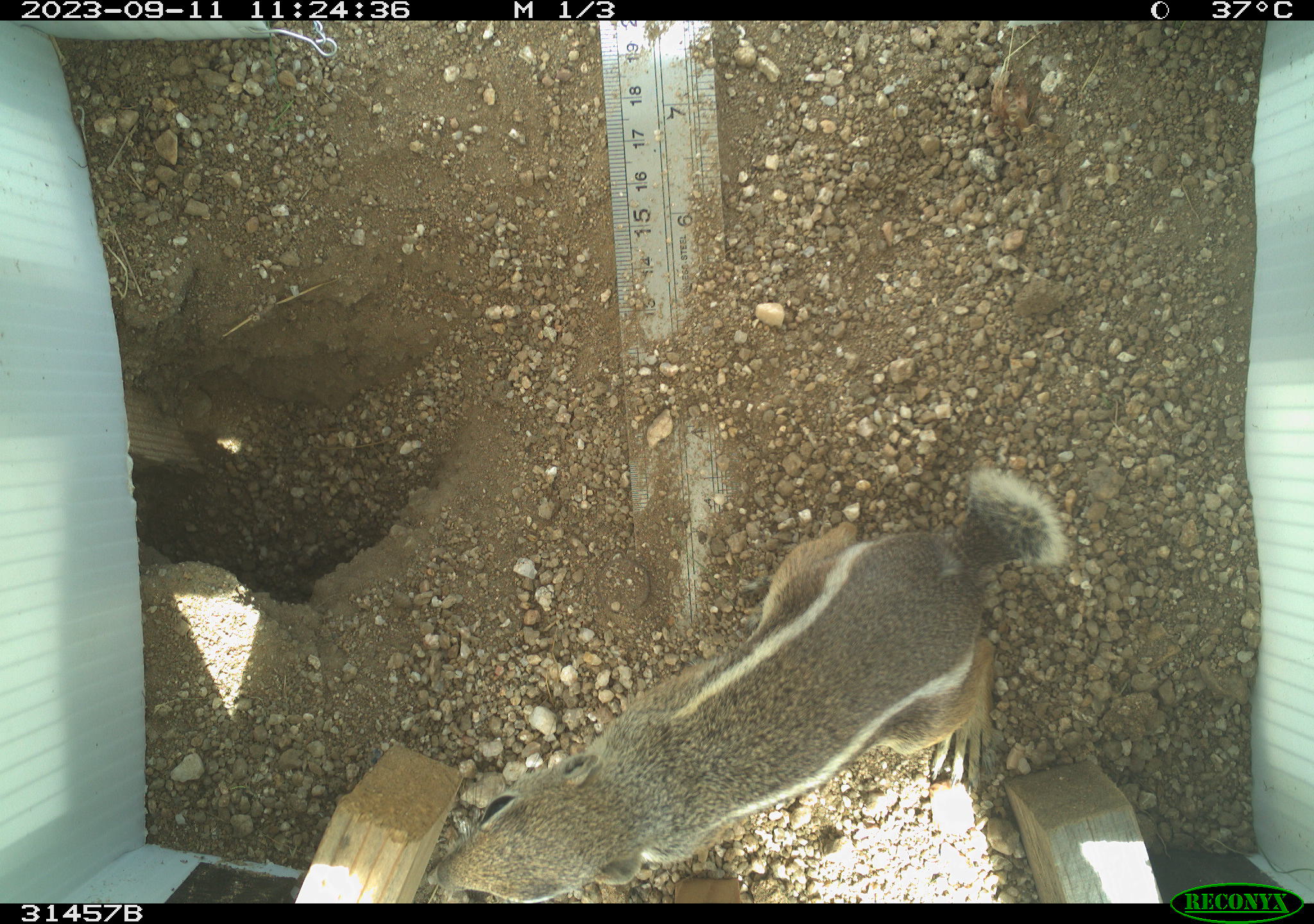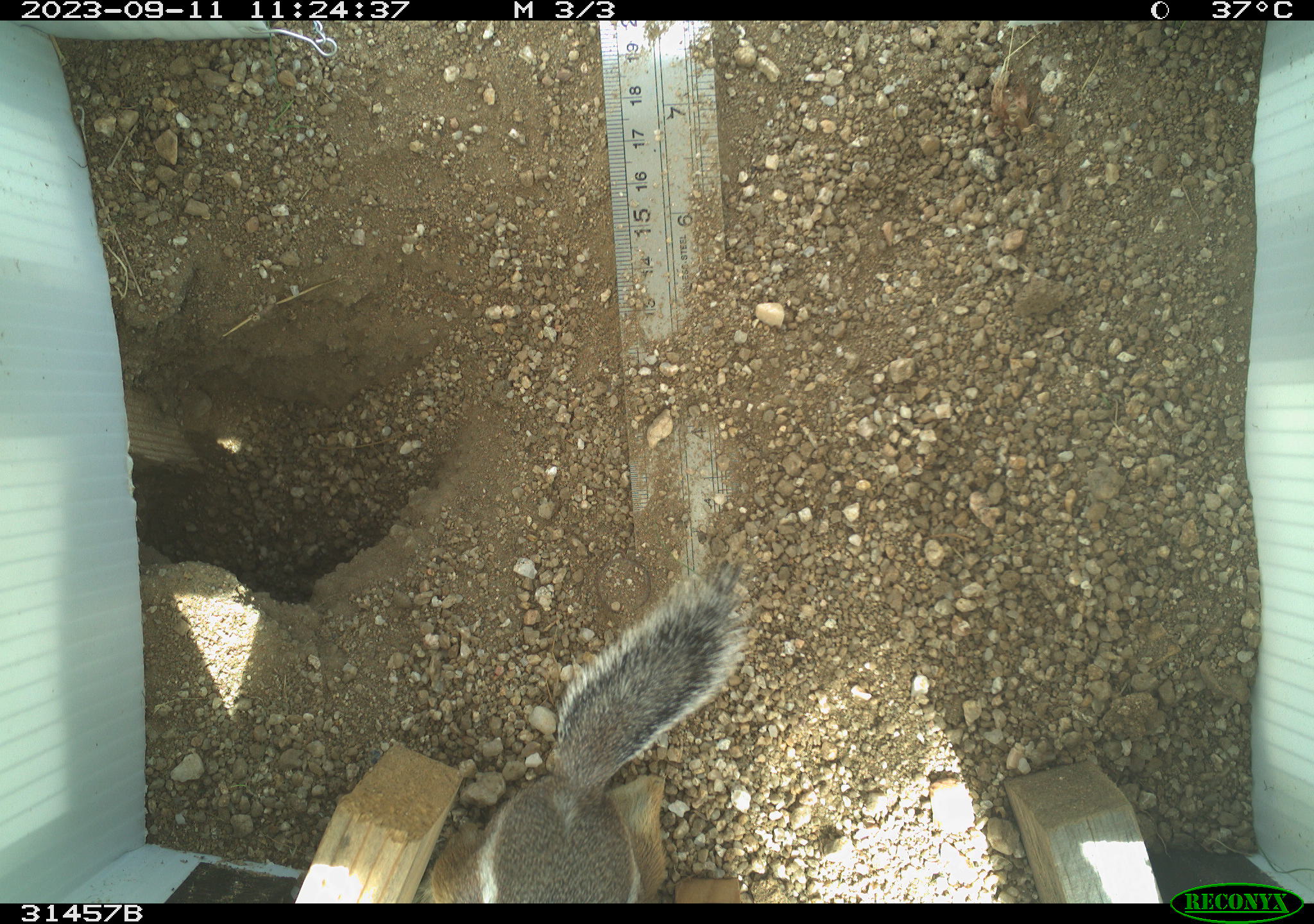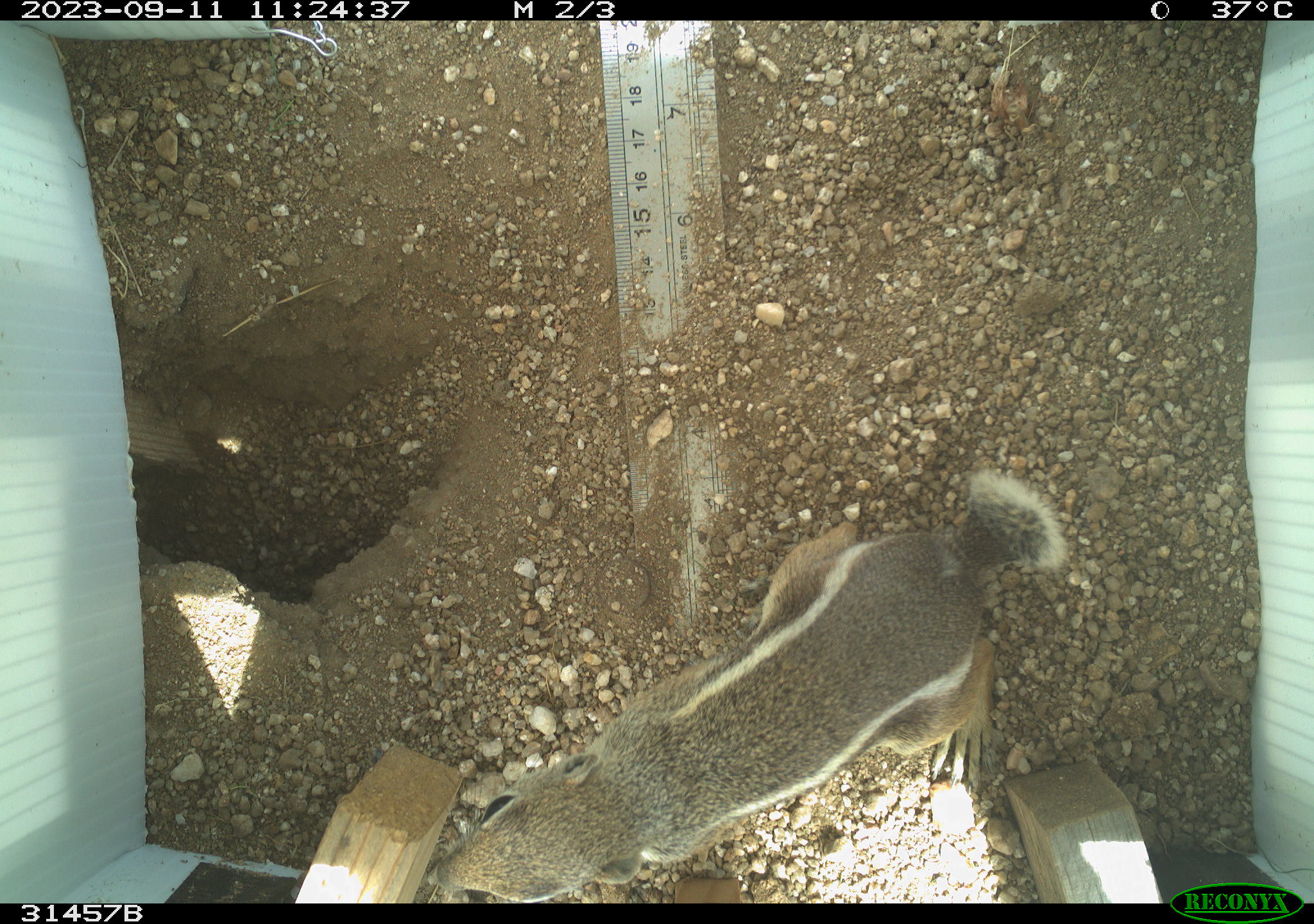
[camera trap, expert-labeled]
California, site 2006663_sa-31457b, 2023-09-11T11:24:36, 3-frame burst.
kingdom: Animalia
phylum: Chordata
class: Mammalia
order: Rodentia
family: Sciuridae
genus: Ammospermophilus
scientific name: Ammospermophilus leucurus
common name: white-tailed antelope squirrel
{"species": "white-tailed antelope squirrel (Ammospermophilus leucurus)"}